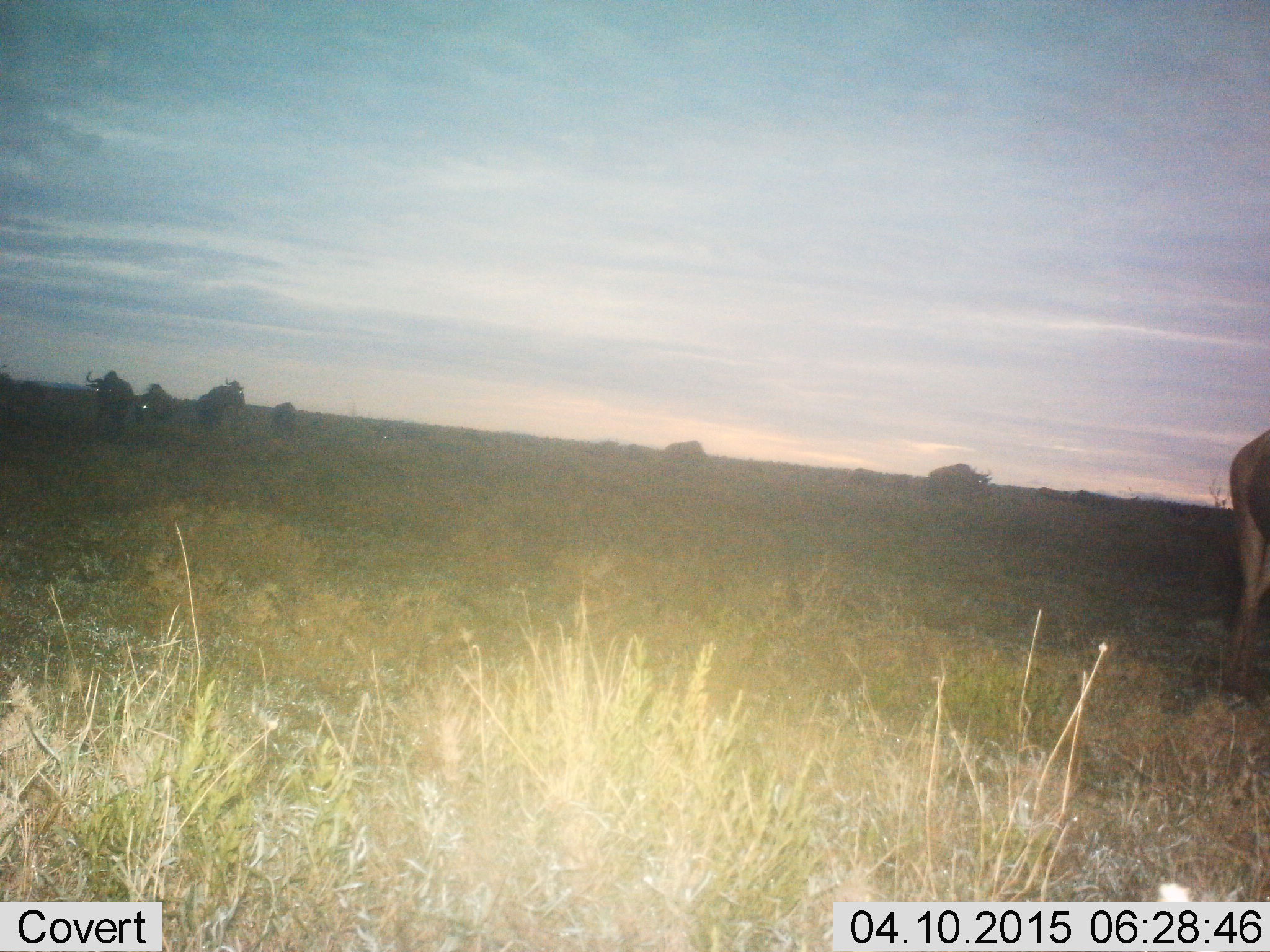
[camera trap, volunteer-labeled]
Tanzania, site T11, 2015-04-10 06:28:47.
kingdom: Animalia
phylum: Chordata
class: Mammalia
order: Artiodactyla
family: Bovidae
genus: Connochaetes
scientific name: Connochaetes taurinus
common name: blue wildebeest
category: wildebeest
Wildebeest (blue wildebeest) (Connochaetes taurinus), count 11-50. Behavior (volunteer vote fractions): standing 60%, resting 0%, moving 50%, interacting 20%. Young present (vote fraction): 0%. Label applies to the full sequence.